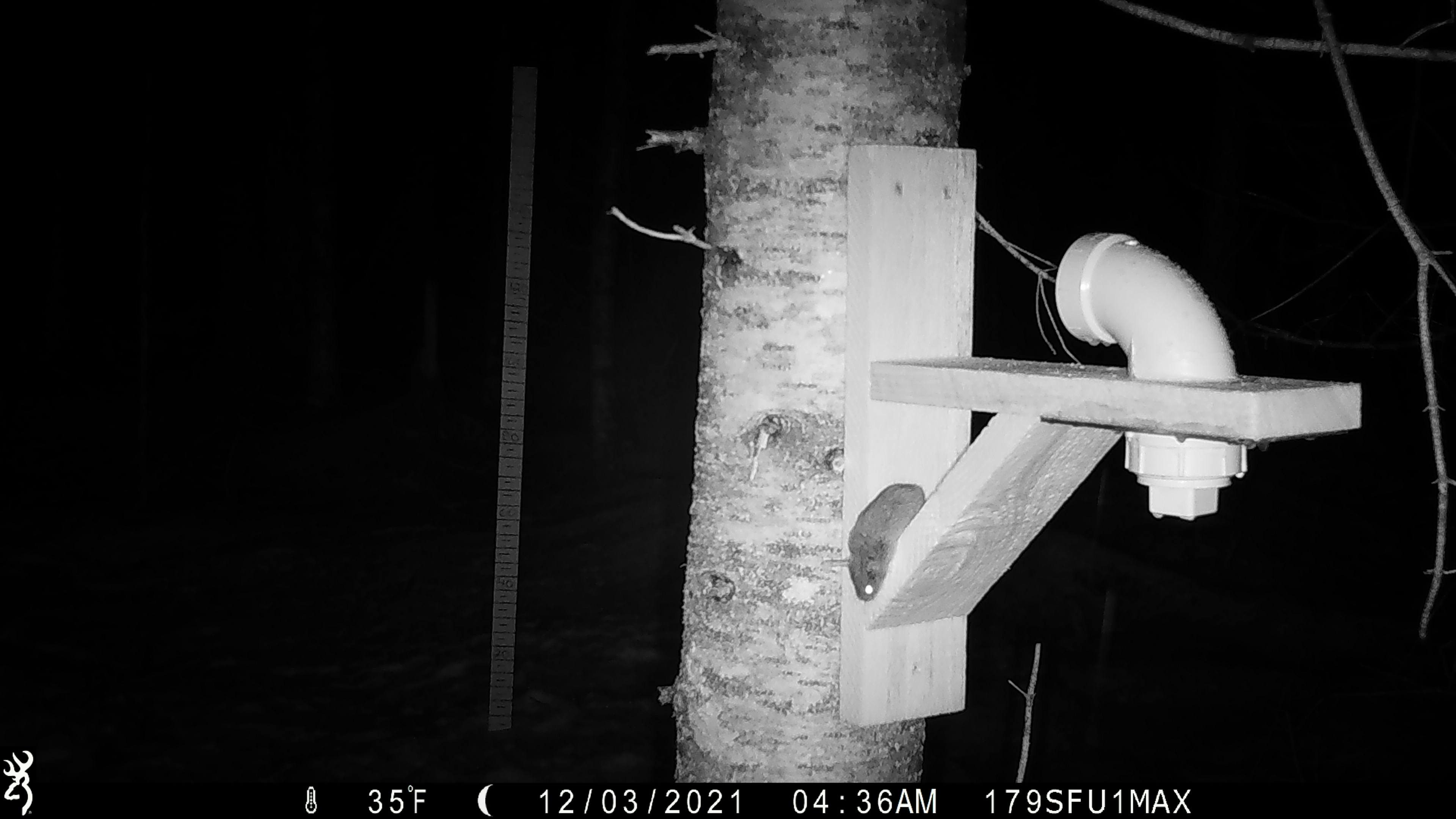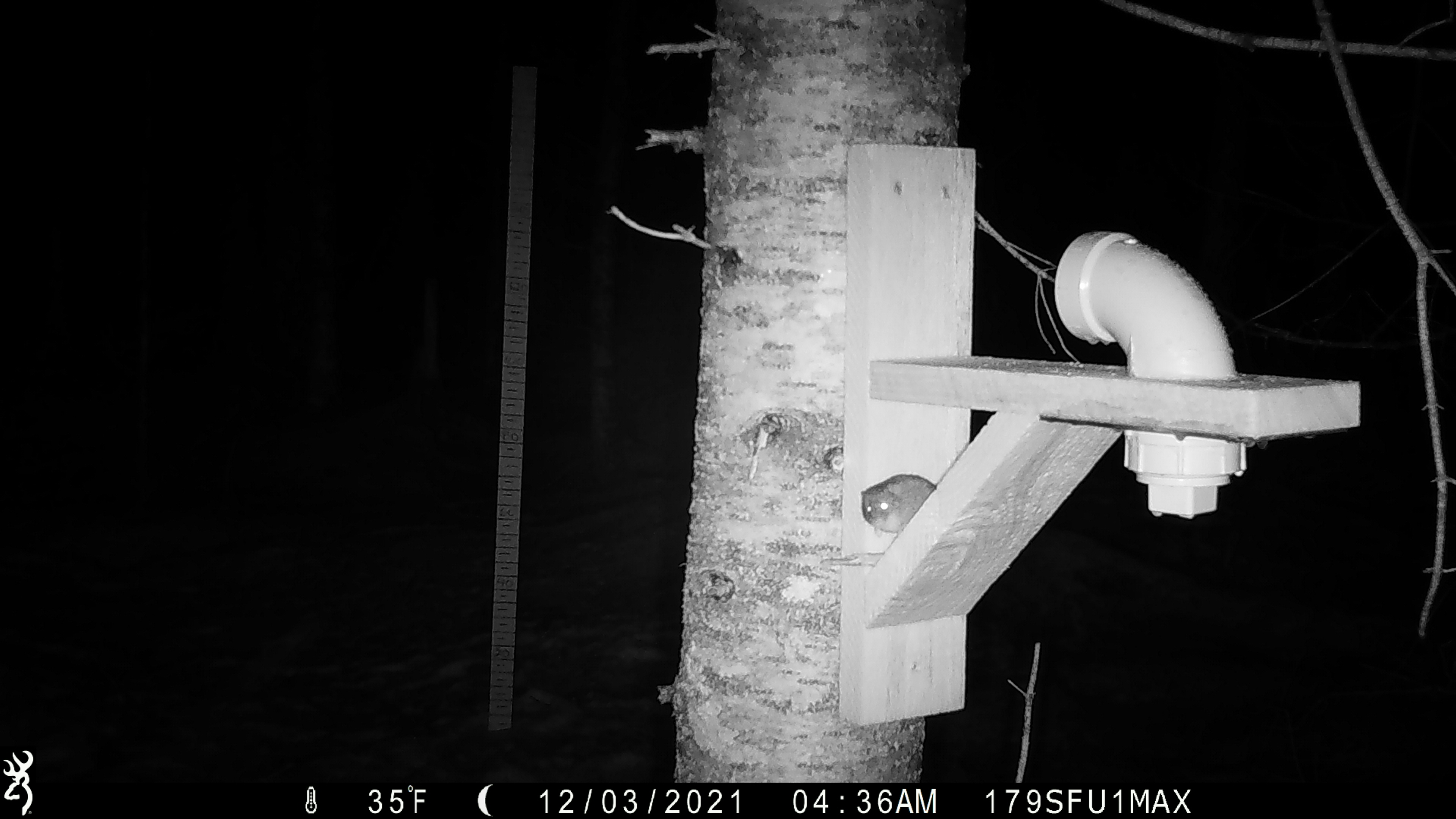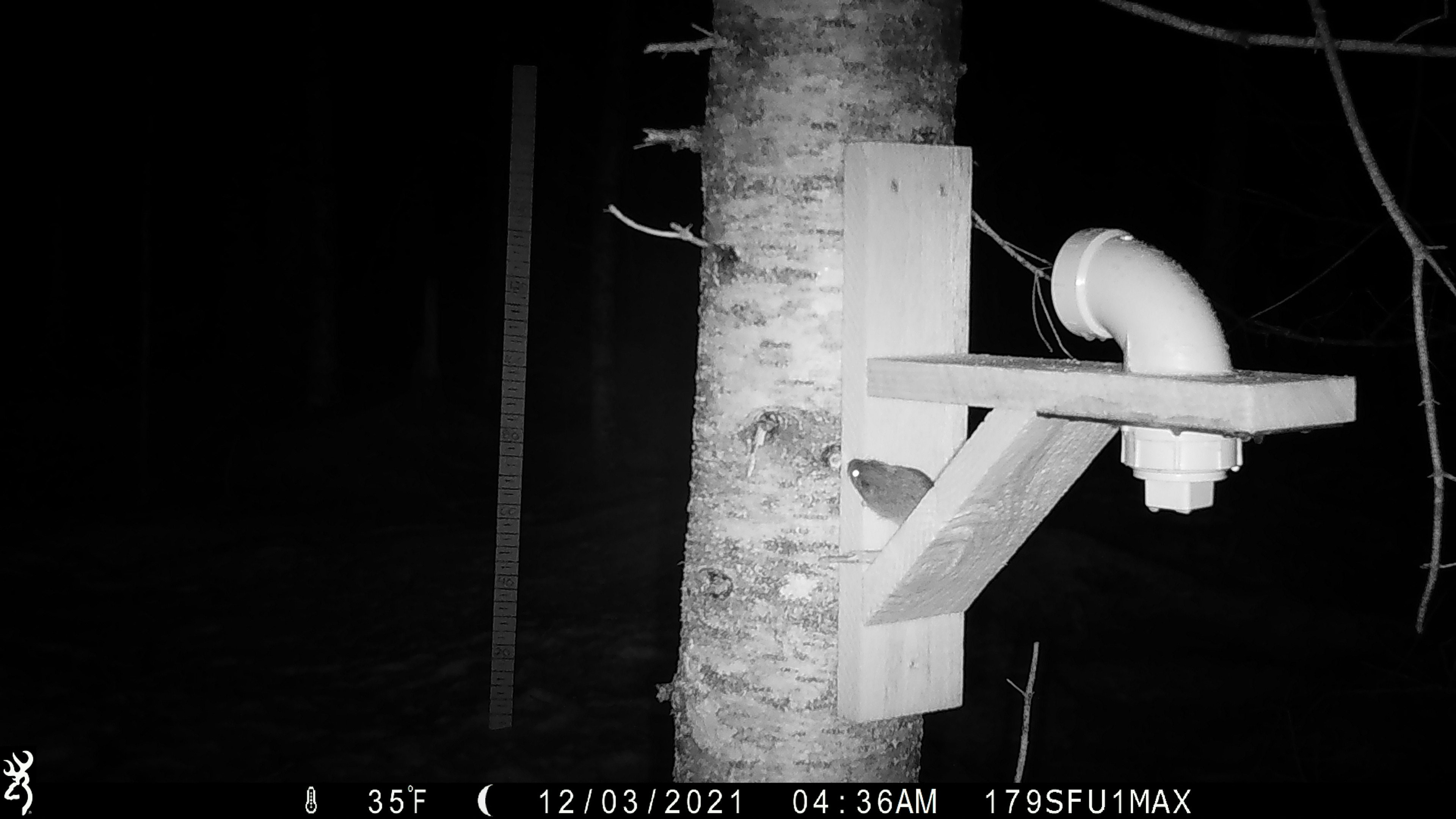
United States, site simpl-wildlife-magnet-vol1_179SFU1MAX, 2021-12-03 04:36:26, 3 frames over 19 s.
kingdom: Animalia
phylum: Chordata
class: Mammalia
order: Rodentia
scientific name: Rodentia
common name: mouse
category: mouse sp.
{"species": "mouse sp. (mouse) (Rodentia)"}